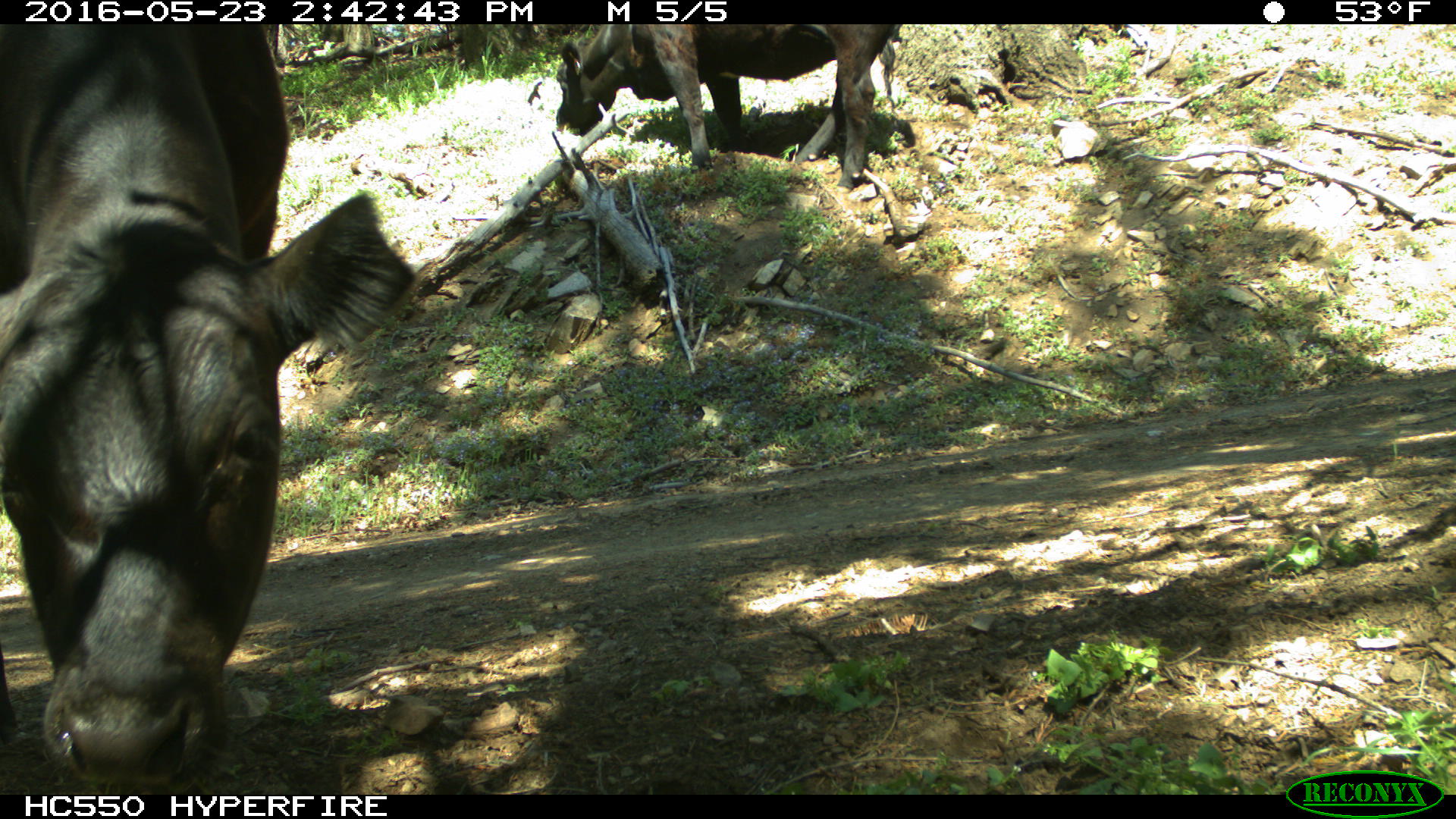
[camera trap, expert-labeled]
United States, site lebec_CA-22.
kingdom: Animalia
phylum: Chordata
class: Mammalia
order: Artiodactyla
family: Bovidae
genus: Bos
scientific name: Bos taurus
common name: domestic cow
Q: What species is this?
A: Bos taurus (domestic cow).